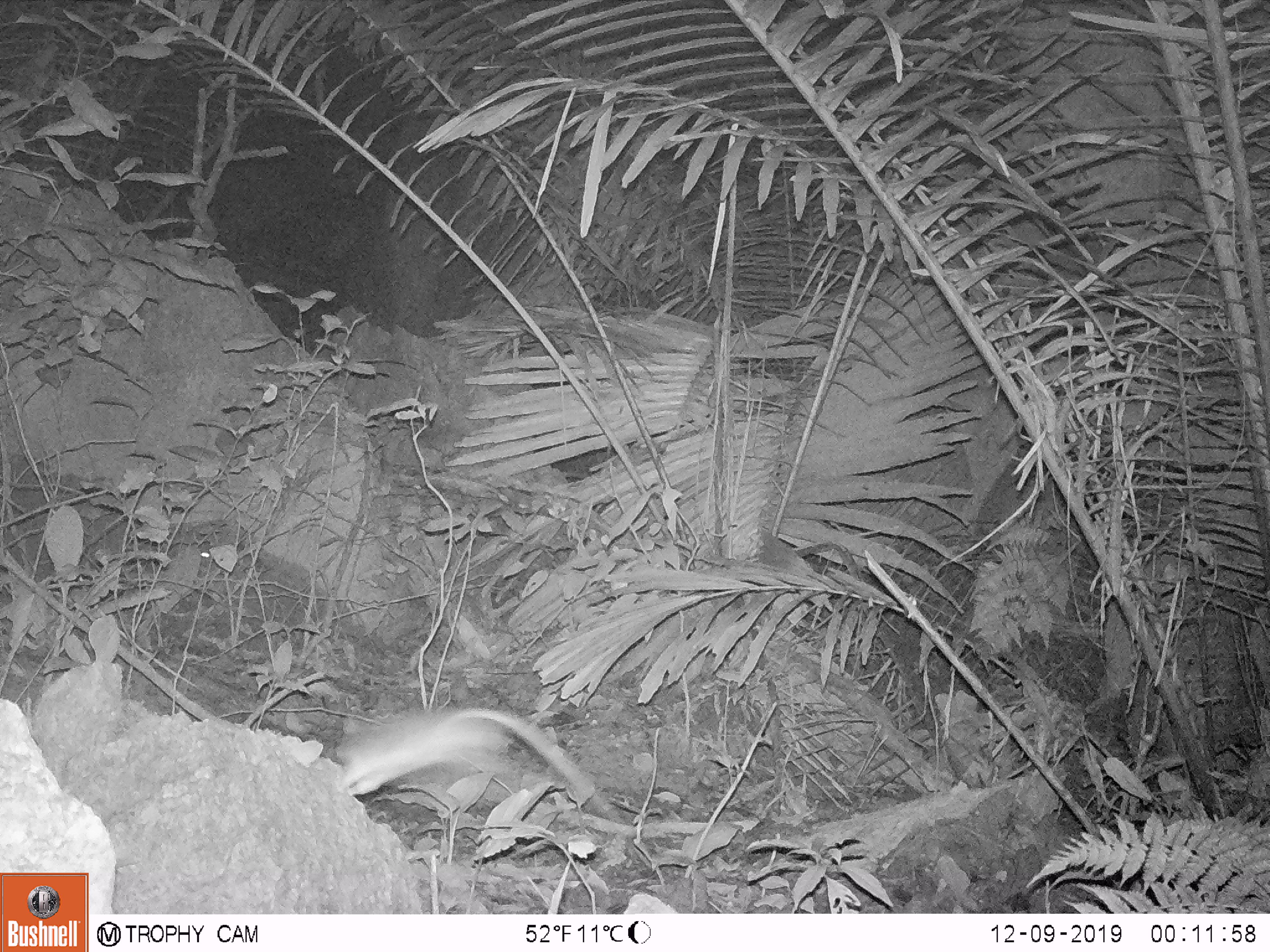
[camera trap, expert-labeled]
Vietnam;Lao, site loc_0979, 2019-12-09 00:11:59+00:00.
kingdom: Animalia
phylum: Chordata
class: Mammalia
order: Rodentia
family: Muridae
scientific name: Muridae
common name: old-world mice and rats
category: unidentified murid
Unidentified murid (old-world mice and rats) (Muridae). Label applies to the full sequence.